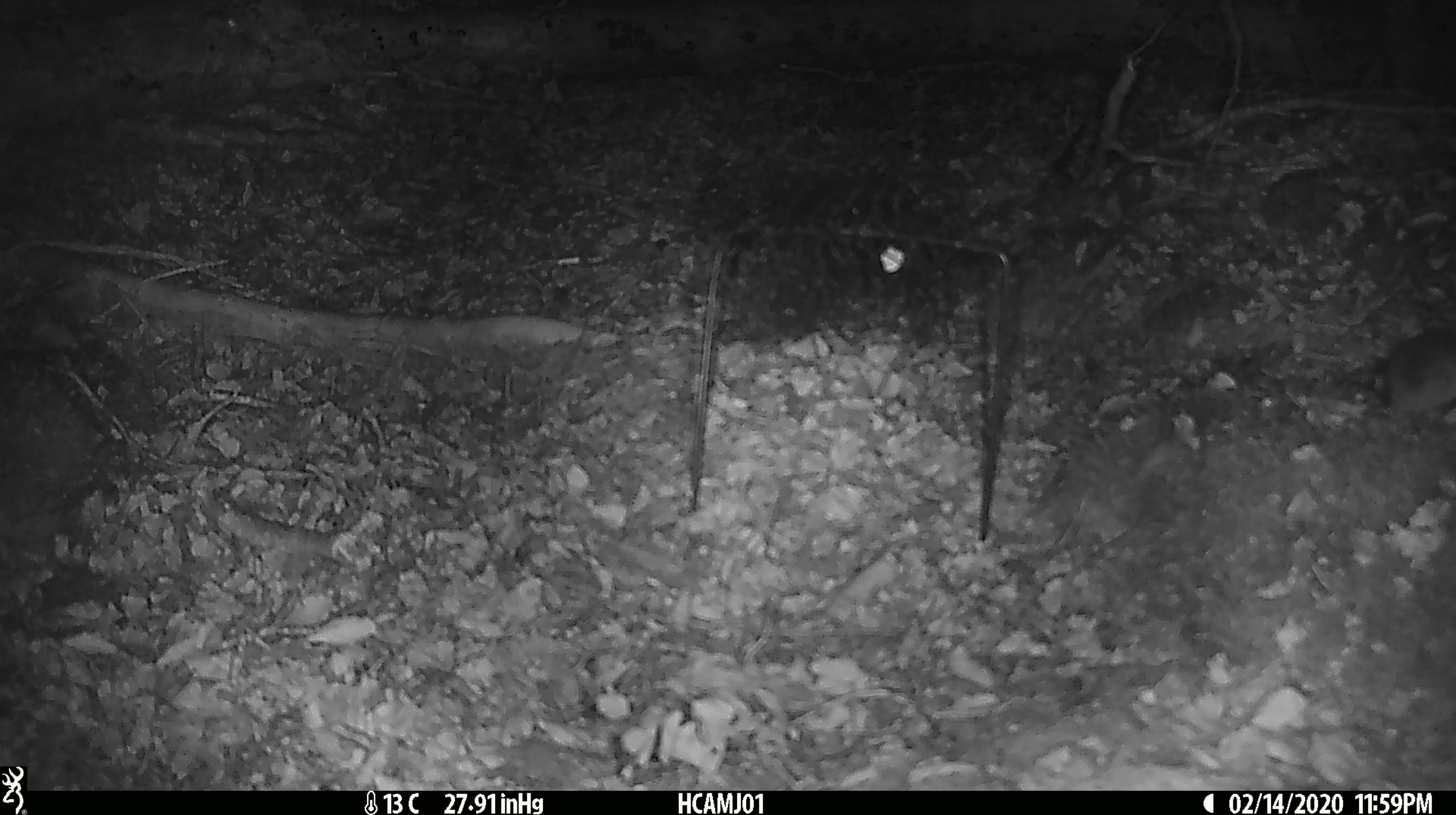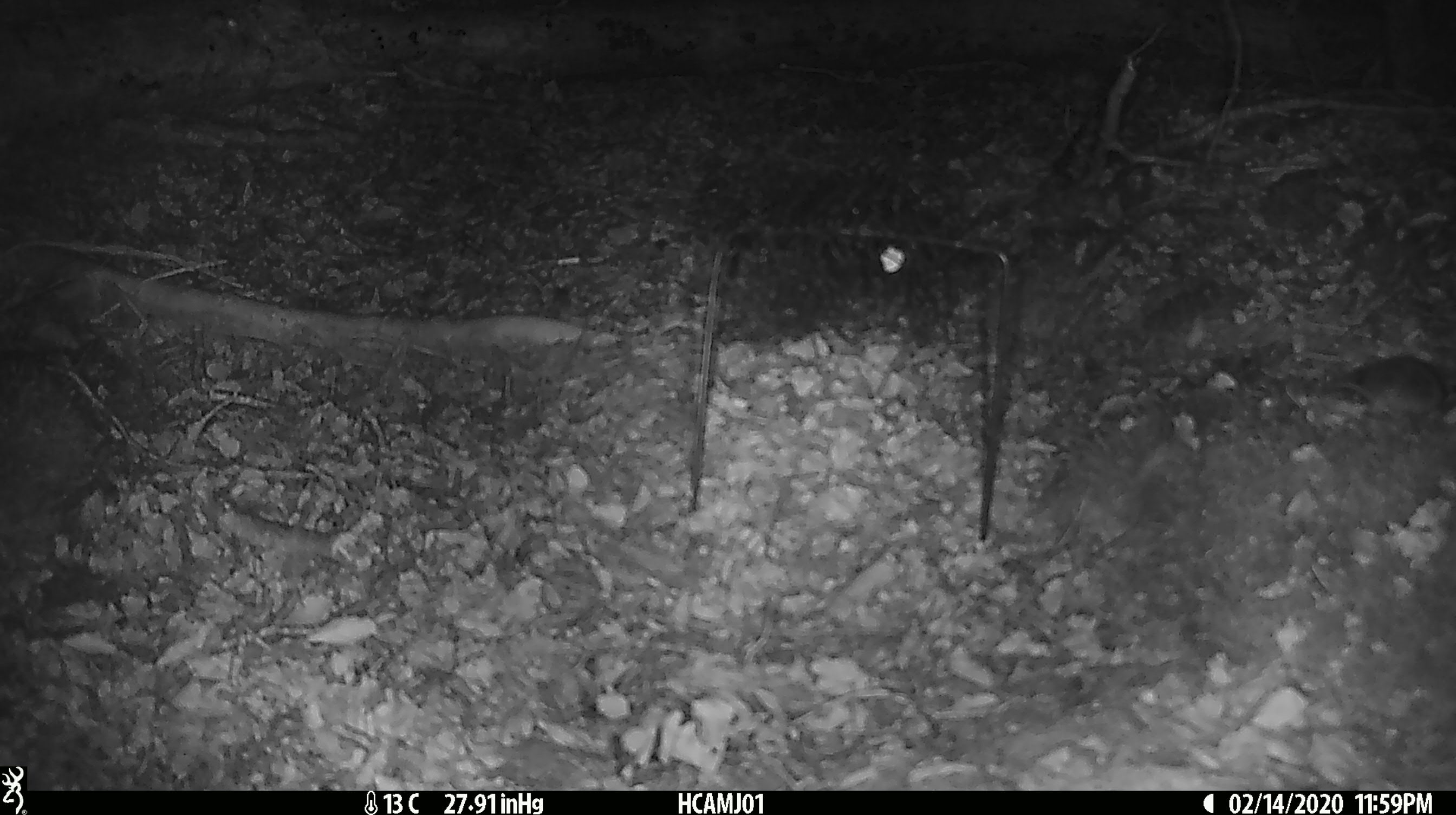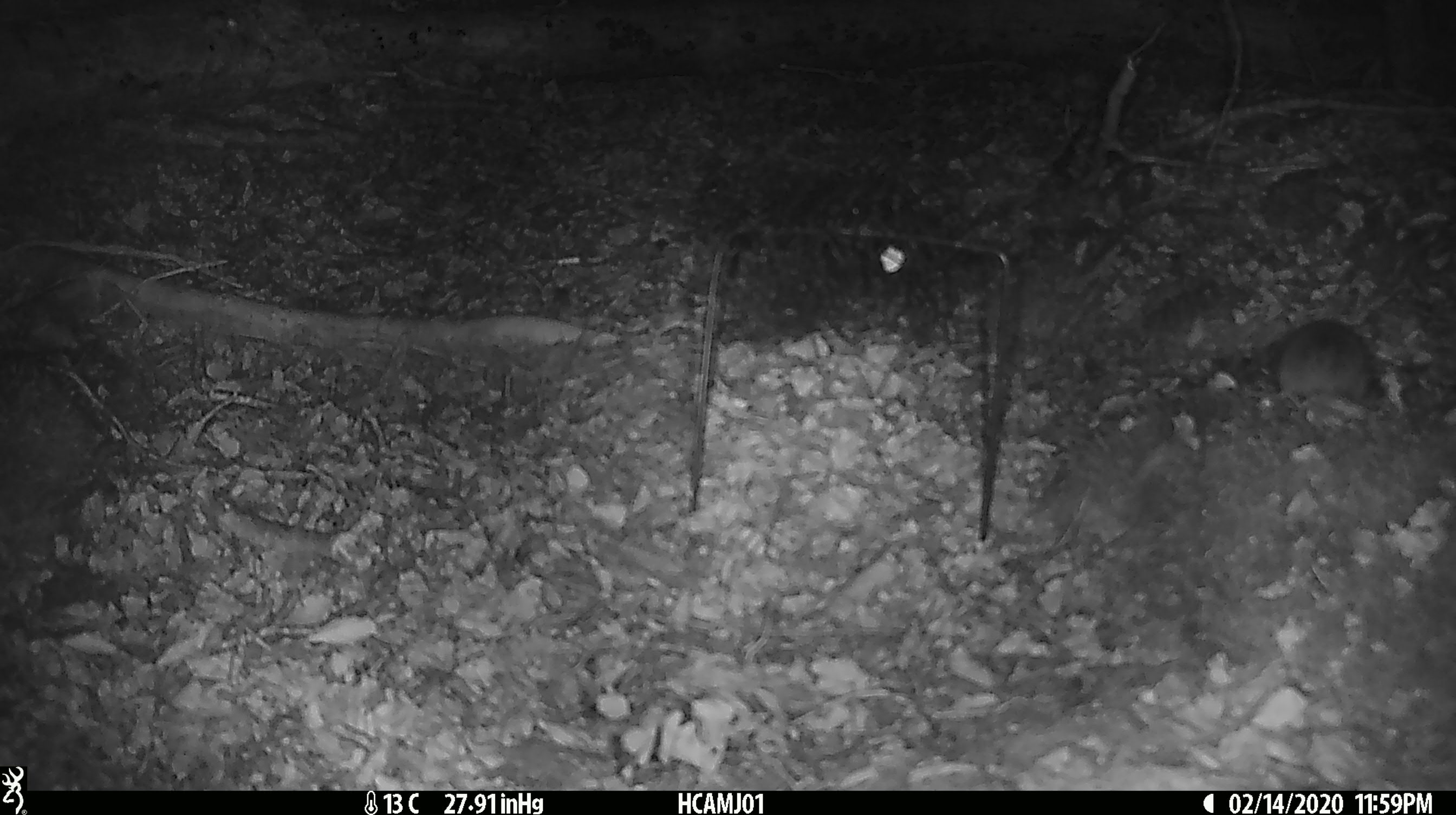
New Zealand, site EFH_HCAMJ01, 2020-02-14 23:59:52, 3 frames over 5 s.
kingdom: Animalia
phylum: Chordata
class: Mammalia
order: Rodentia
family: Muridae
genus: Mus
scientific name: Mus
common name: mouse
Mouse (Mus).